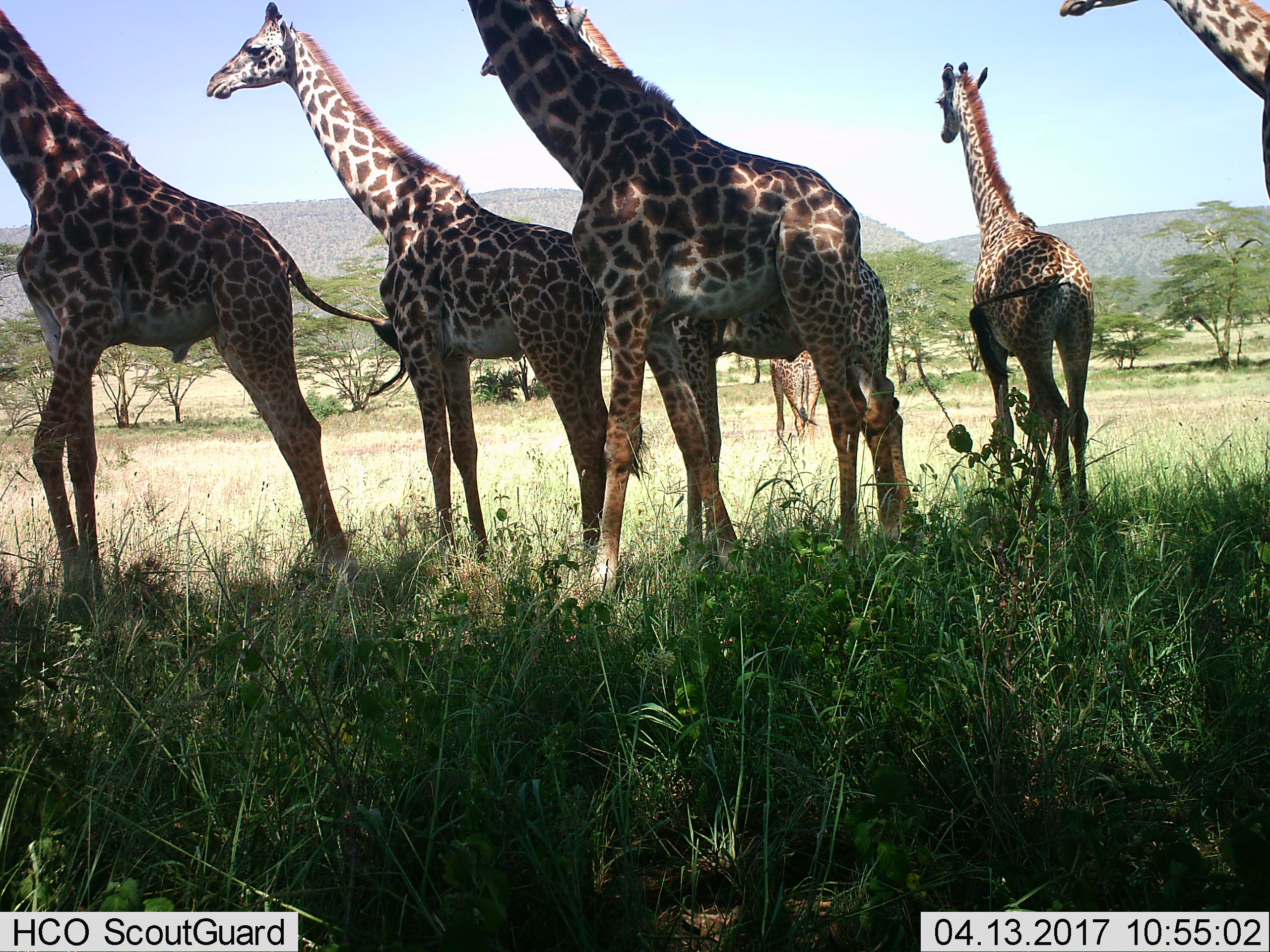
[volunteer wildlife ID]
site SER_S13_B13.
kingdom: Animalia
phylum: Chordata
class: Mammalia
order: Artiodactyla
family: Giraffidae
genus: Giraffa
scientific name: Giraffa camelopardalis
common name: giraffe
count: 7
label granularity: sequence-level